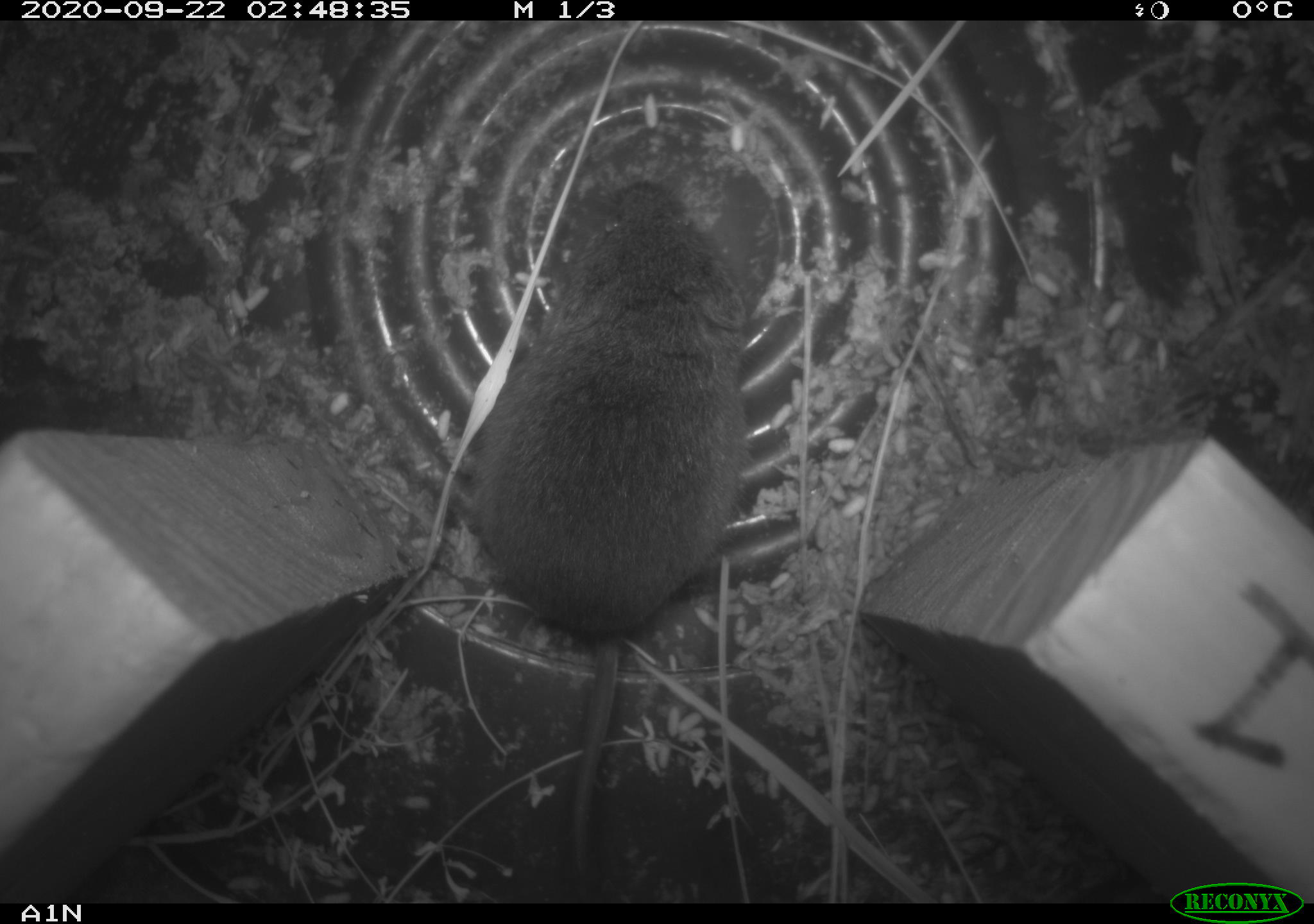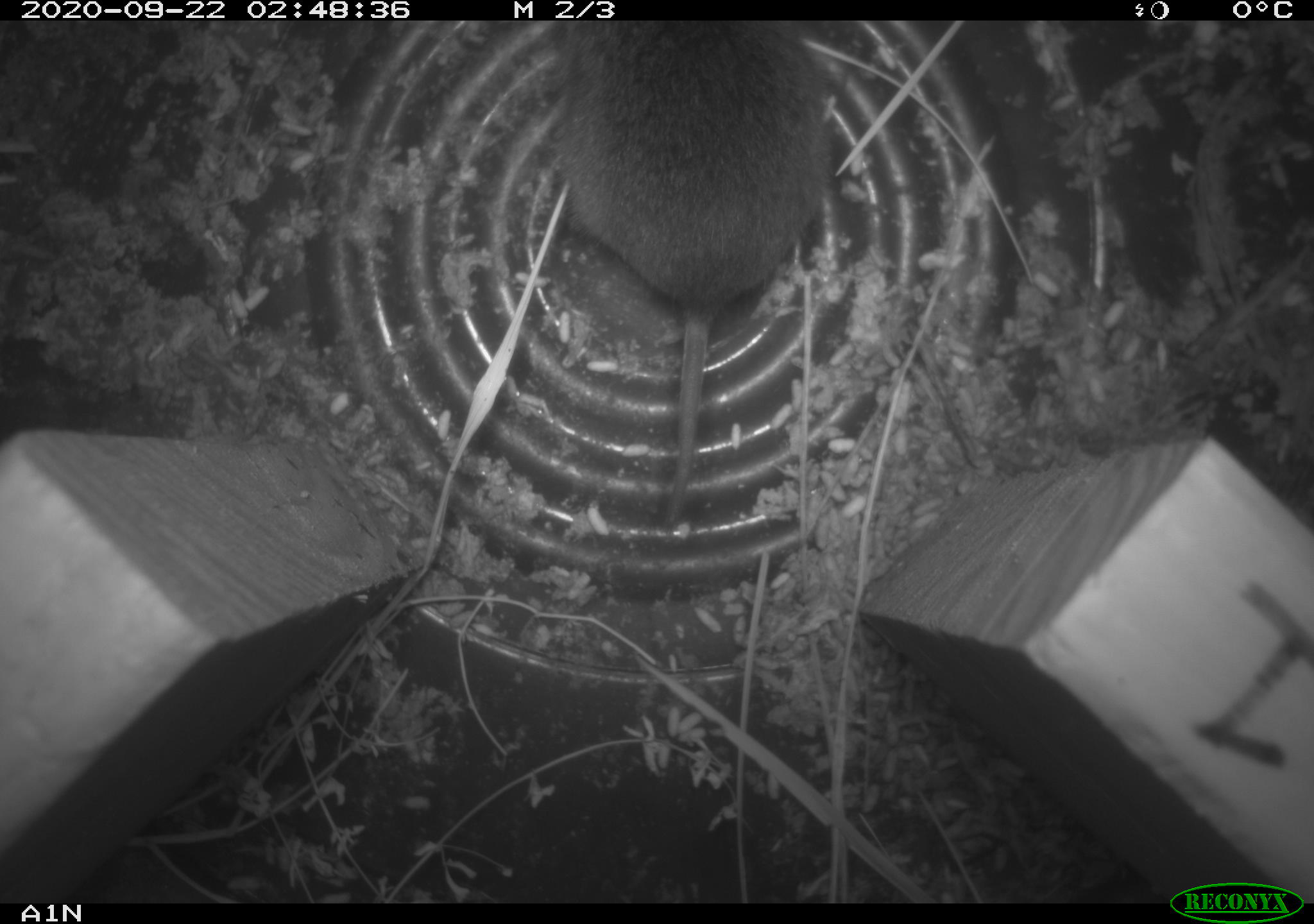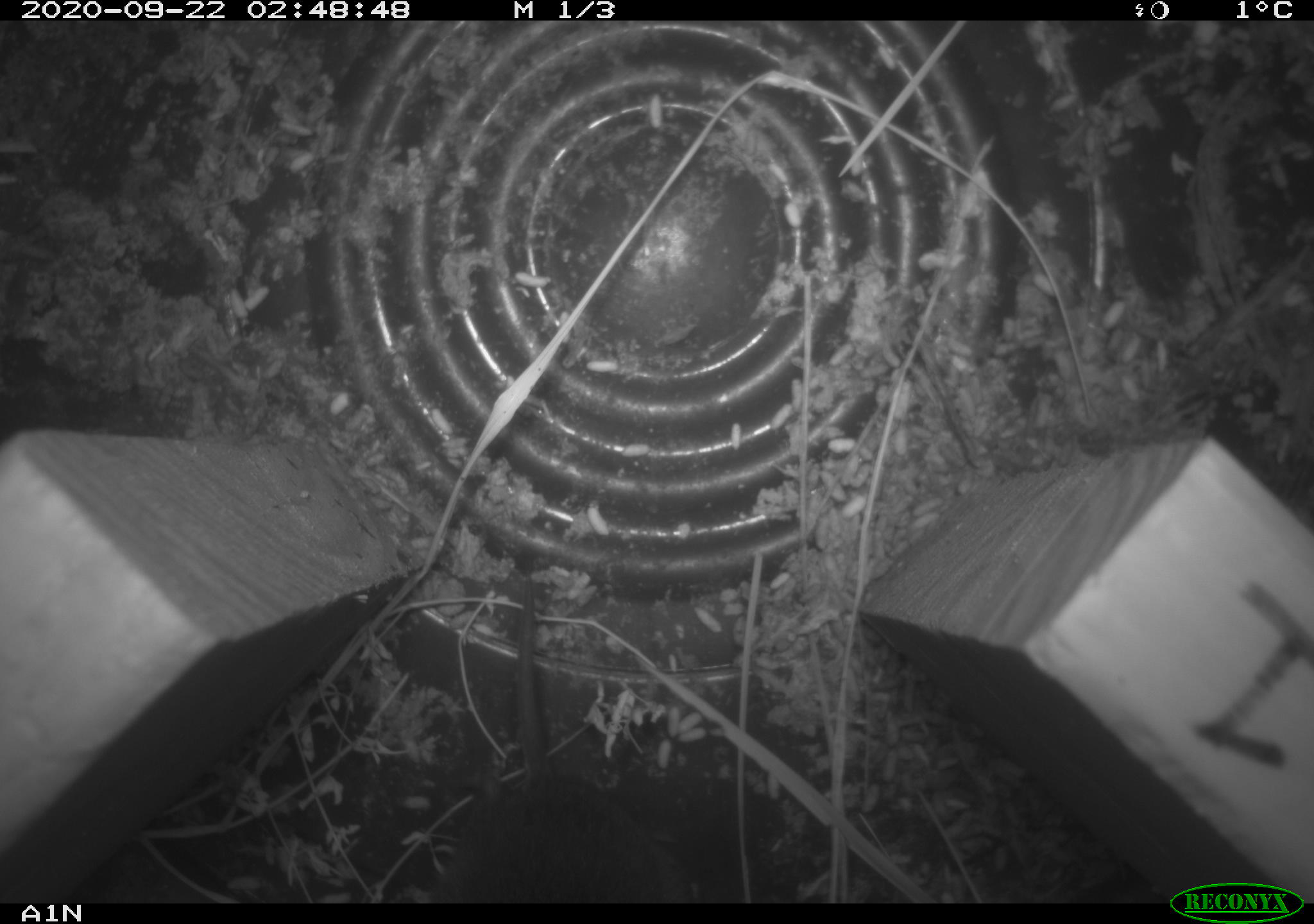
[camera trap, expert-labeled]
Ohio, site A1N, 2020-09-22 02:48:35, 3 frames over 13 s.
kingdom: Animalia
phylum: Chordata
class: Mammalia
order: Rodentia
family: Cricetidae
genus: Microtus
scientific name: Microtus pennsylvanicus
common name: meadow vole